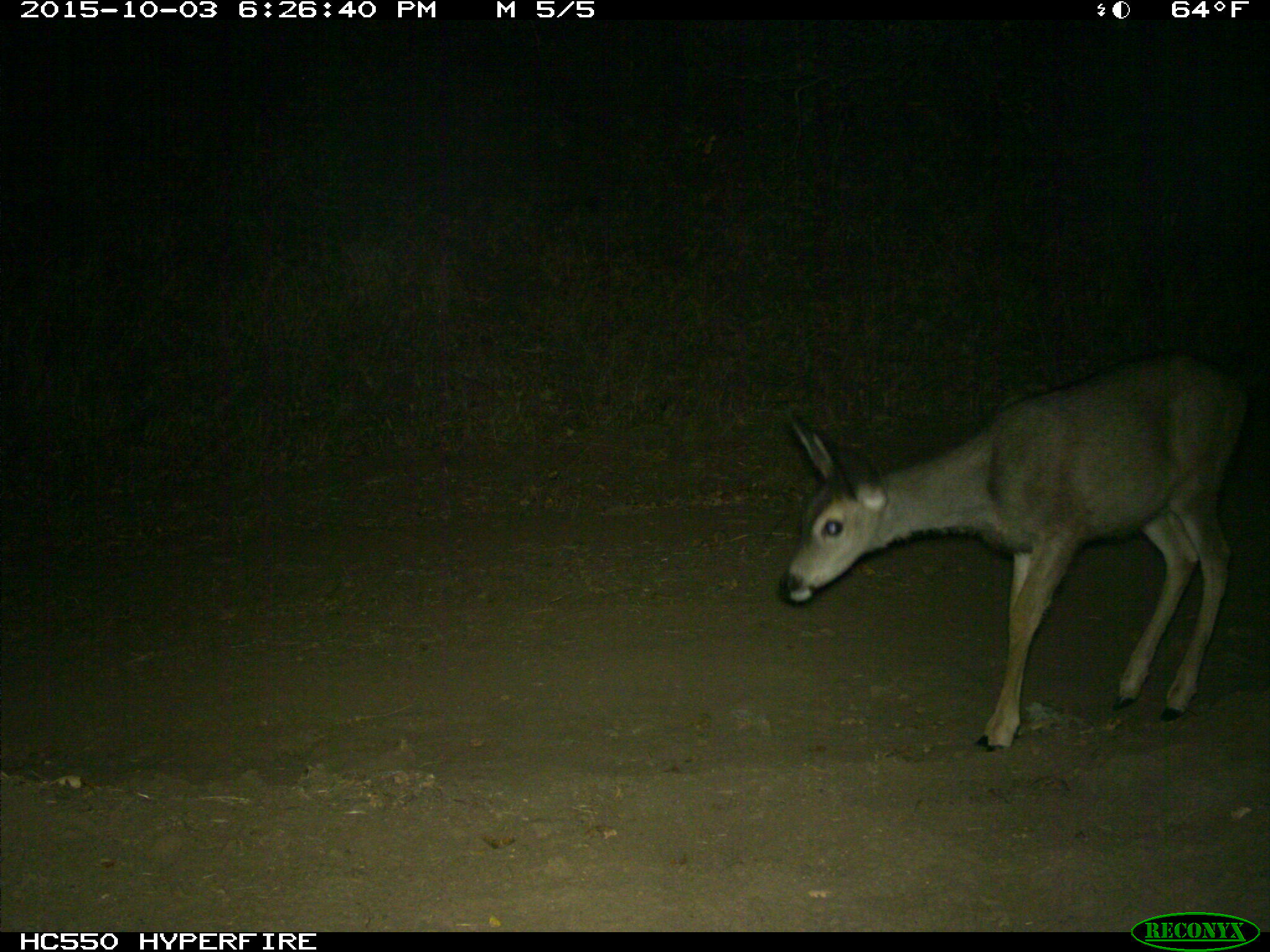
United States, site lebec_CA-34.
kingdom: Animalia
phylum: Chordata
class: Mammalia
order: Artiodactyla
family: Cervidae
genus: Odocoileus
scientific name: Odocoileus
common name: deer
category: unidentified deer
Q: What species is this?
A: Unidentified deer (deer) (Odocoileus).